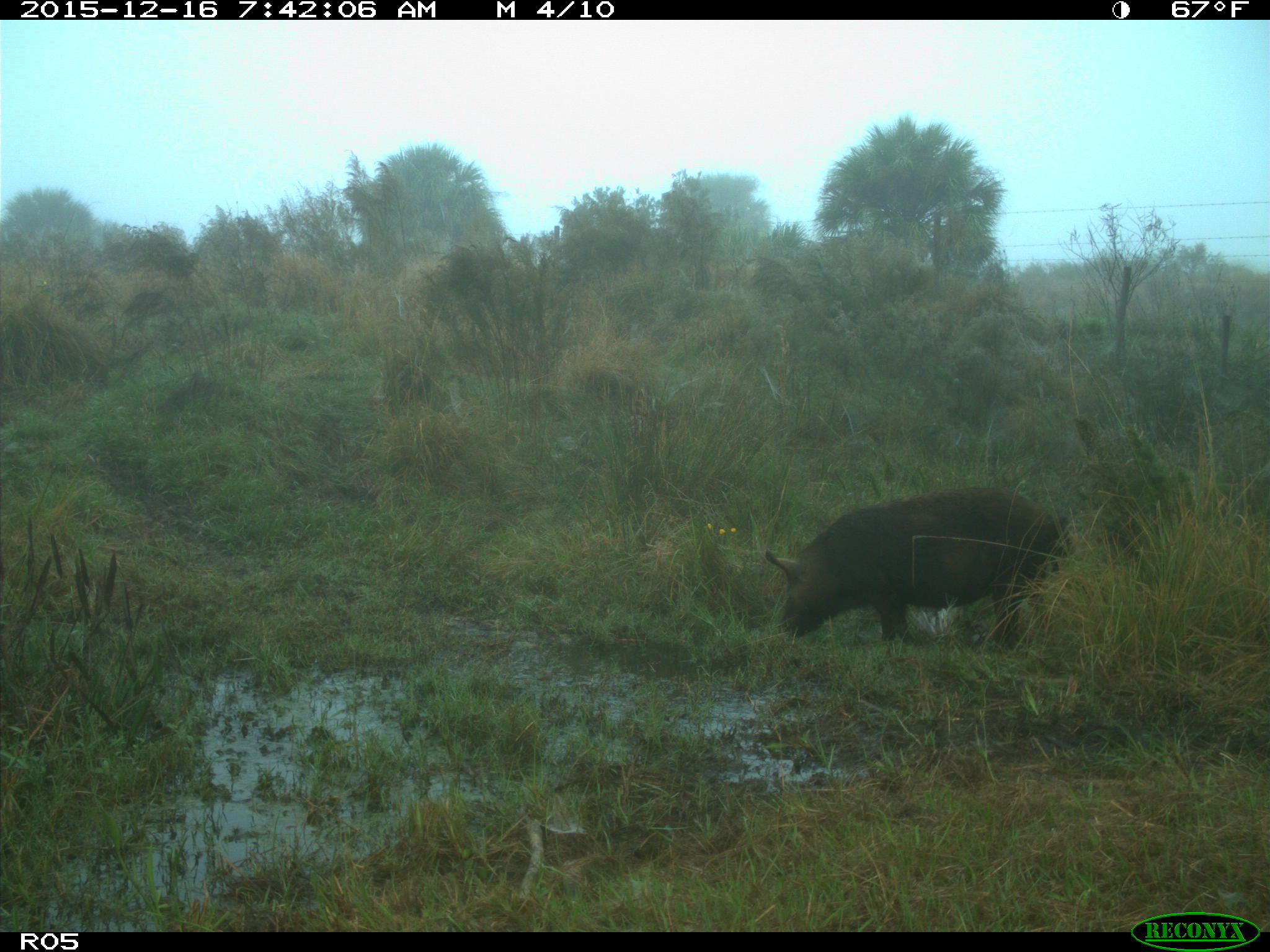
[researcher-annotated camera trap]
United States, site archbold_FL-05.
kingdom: Animalia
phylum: Chordata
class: Mammalia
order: Artiodactyla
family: Suidae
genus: Sus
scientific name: Sus scrofa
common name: wild boar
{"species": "Sus scrofa (wild boar)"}